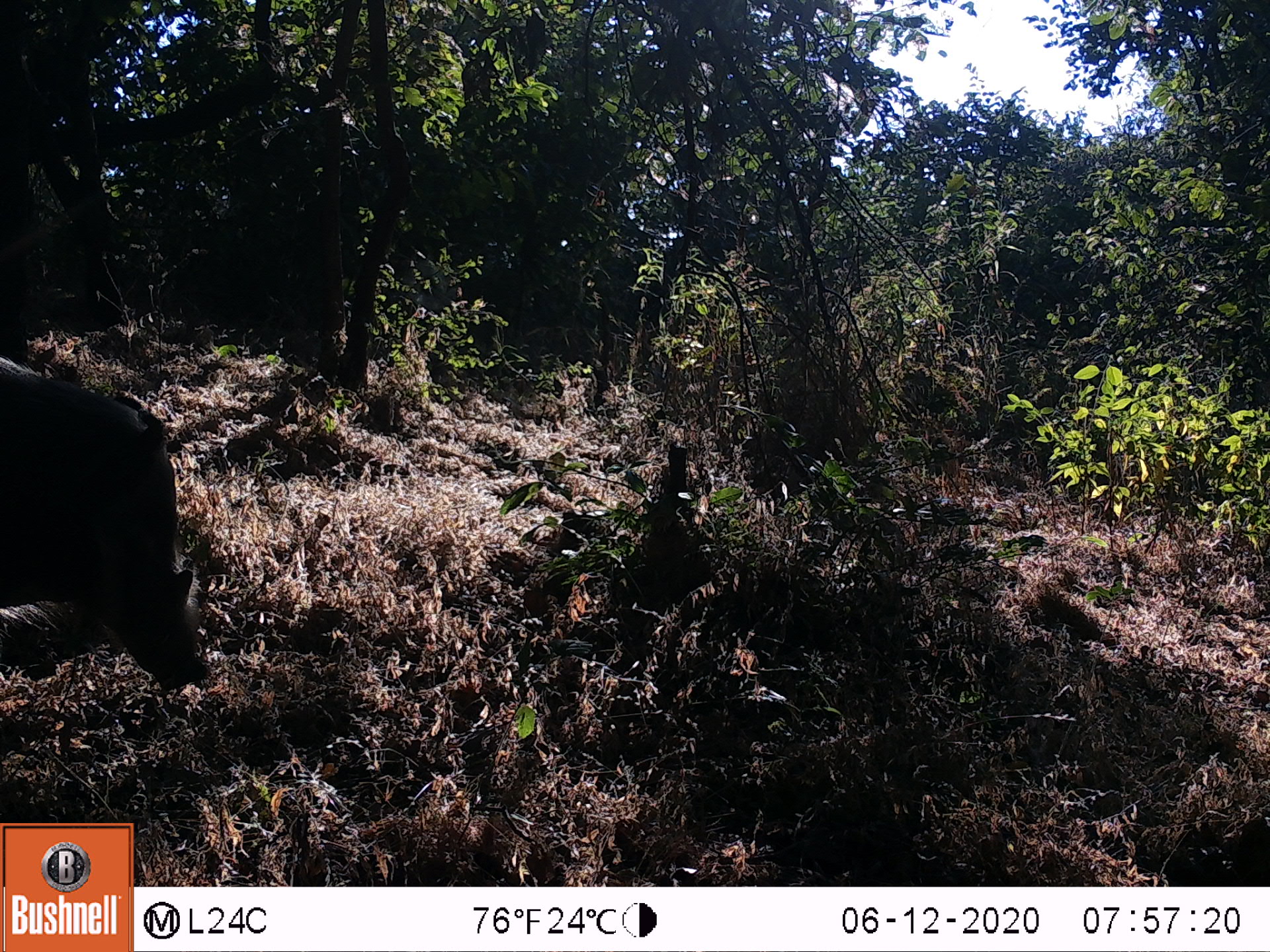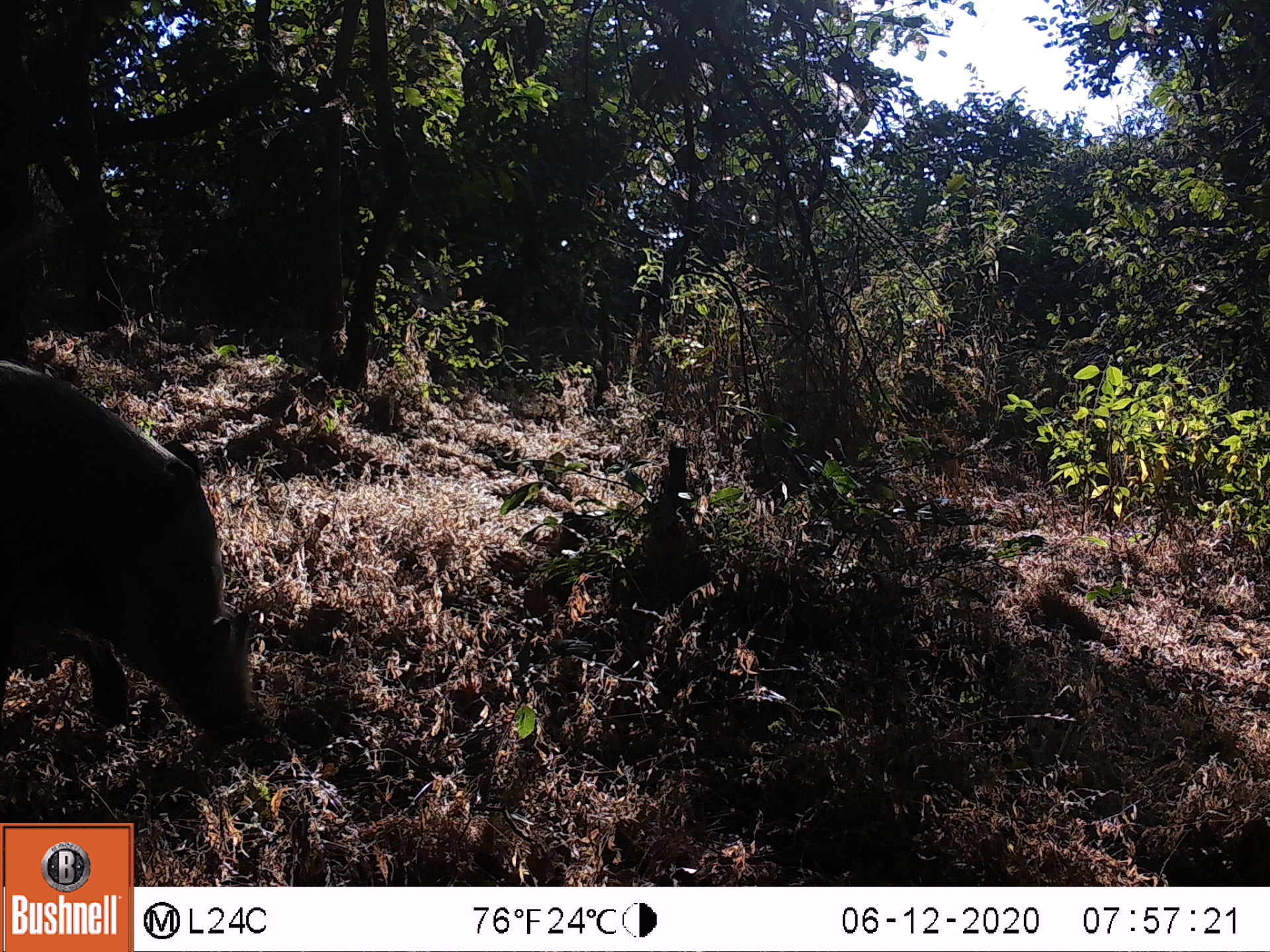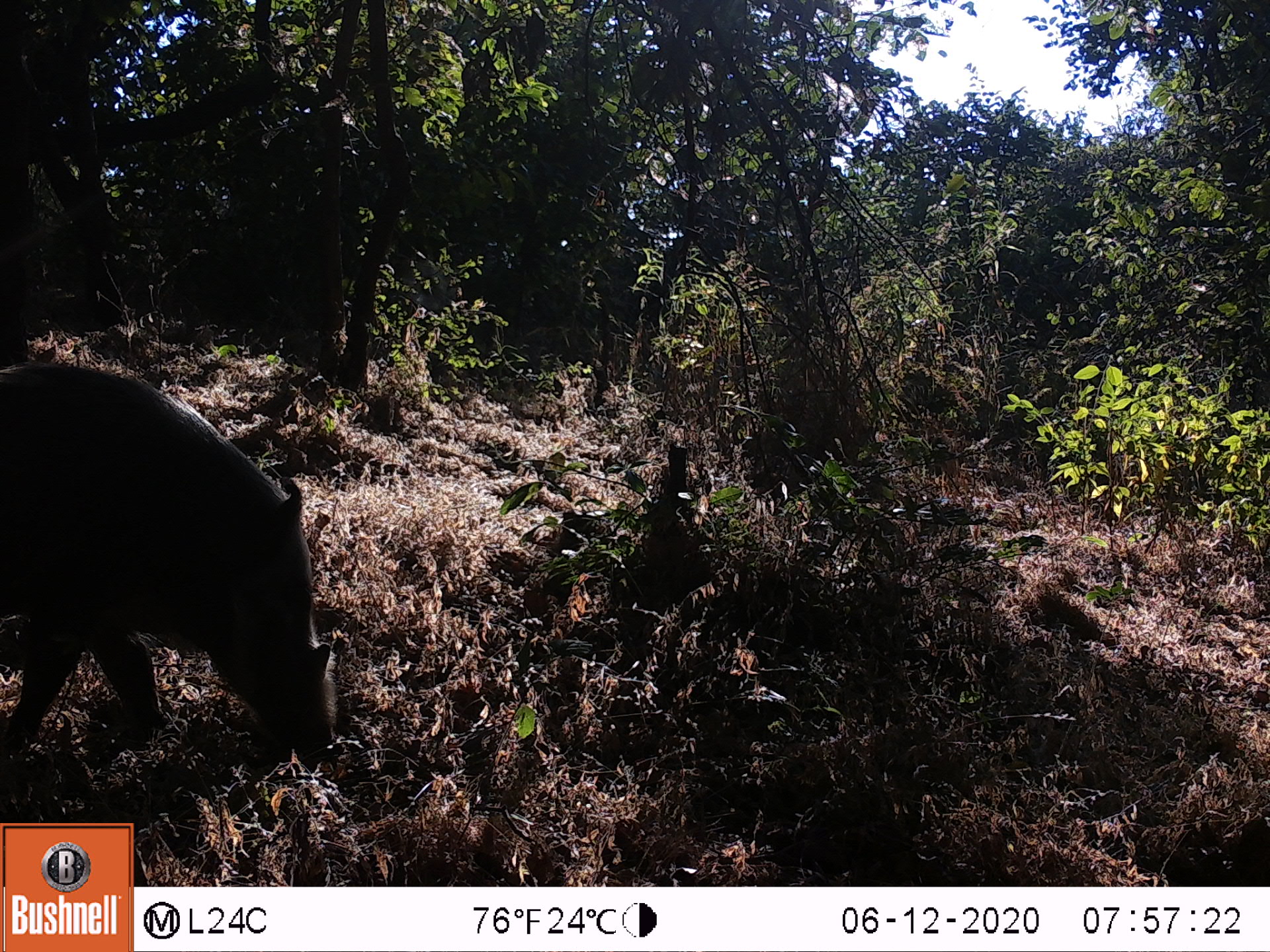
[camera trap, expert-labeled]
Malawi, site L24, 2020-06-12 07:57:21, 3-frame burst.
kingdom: Animalia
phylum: Chordata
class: Mammalia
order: Artiodactyla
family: Suidae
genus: Potamochoerus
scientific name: Potamochoerus larvatus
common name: bushpig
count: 1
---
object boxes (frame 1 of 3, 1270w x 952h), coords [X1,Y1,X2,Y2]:
bushpig: [5,351,229,697]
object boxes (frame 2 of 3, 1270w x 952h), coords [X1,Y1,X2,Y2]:
bushpig: [1,353,285,759]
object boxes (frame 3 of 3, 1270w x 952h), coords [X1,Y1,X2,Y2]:
bushpig: [2,358,339,769]